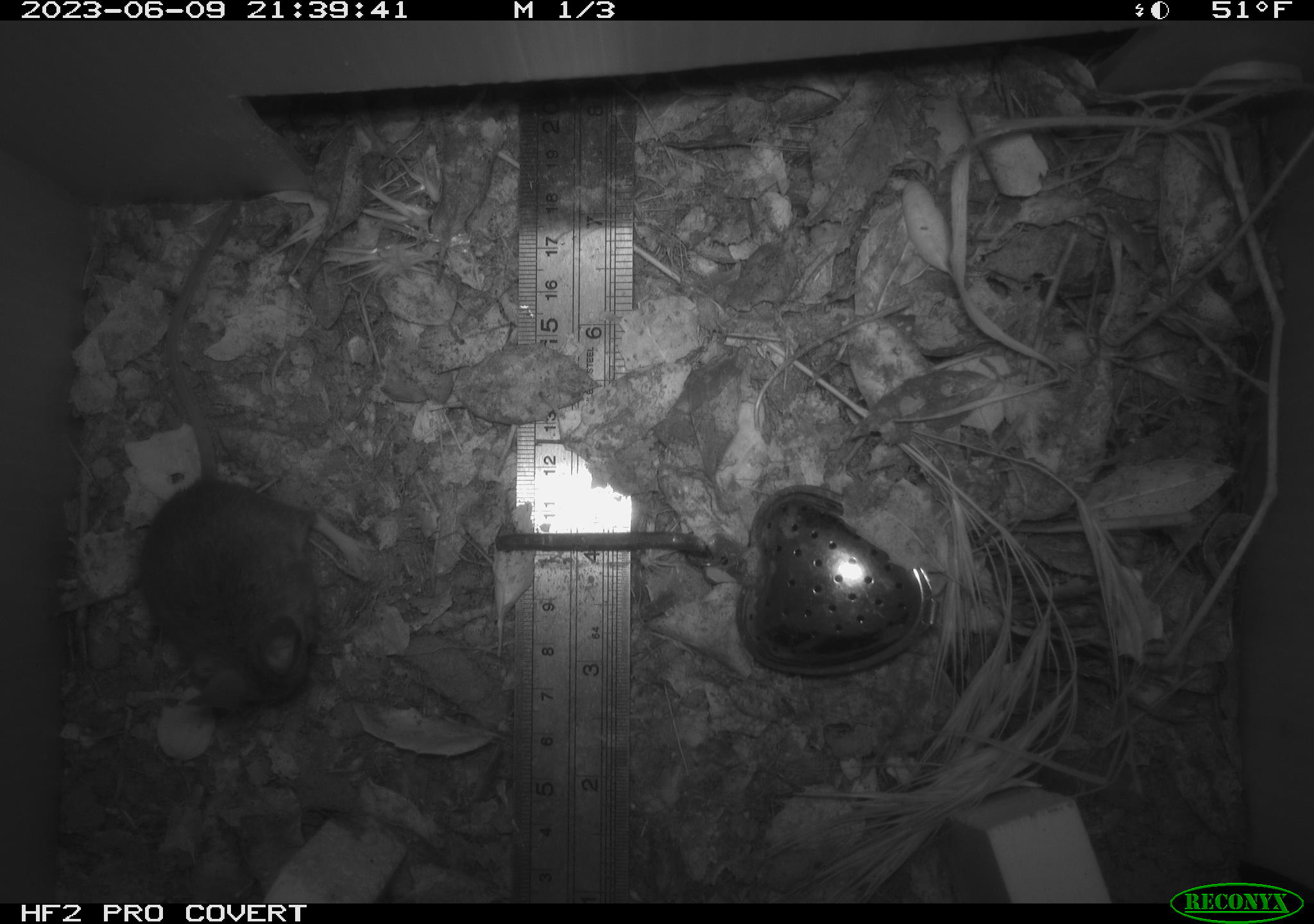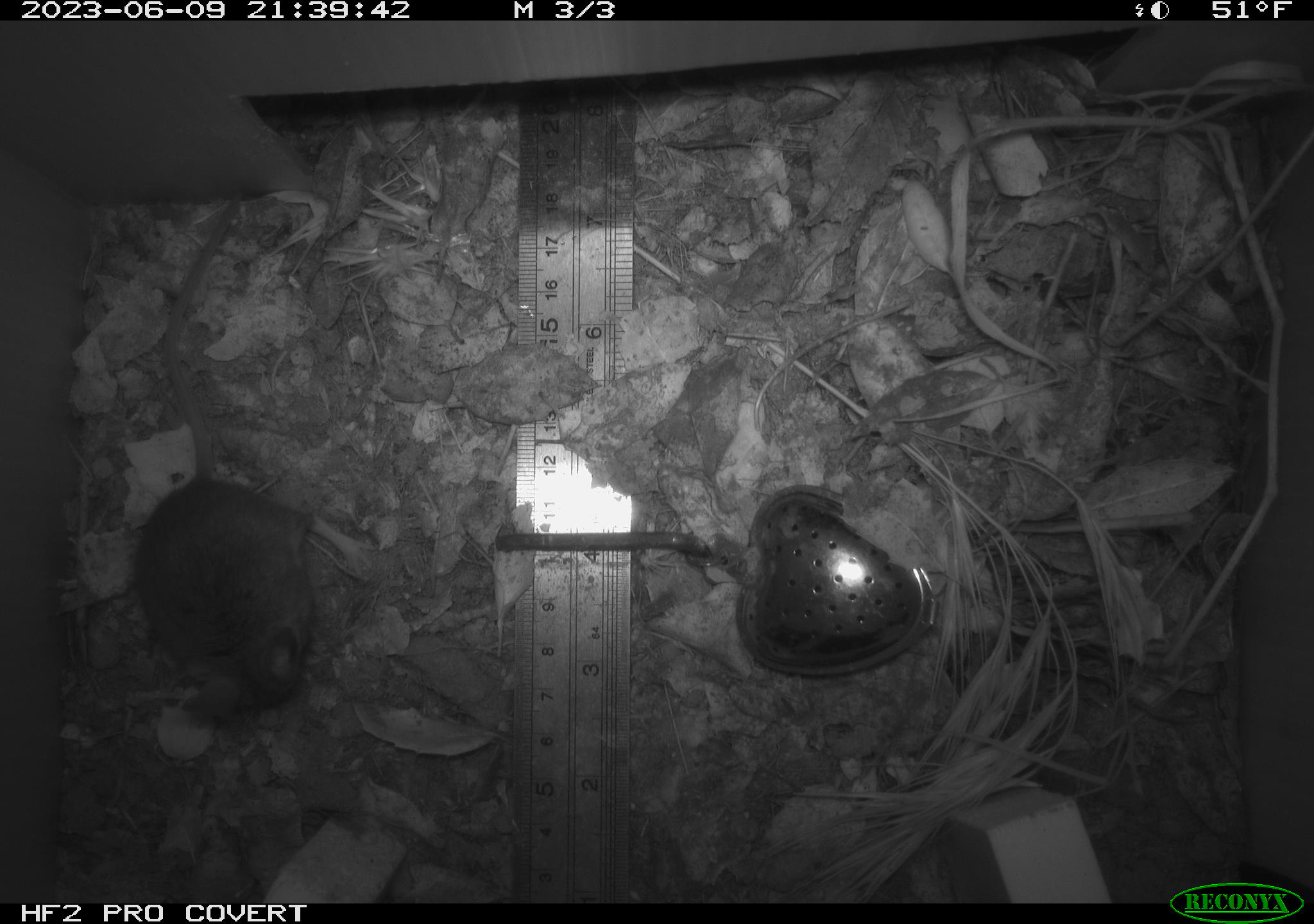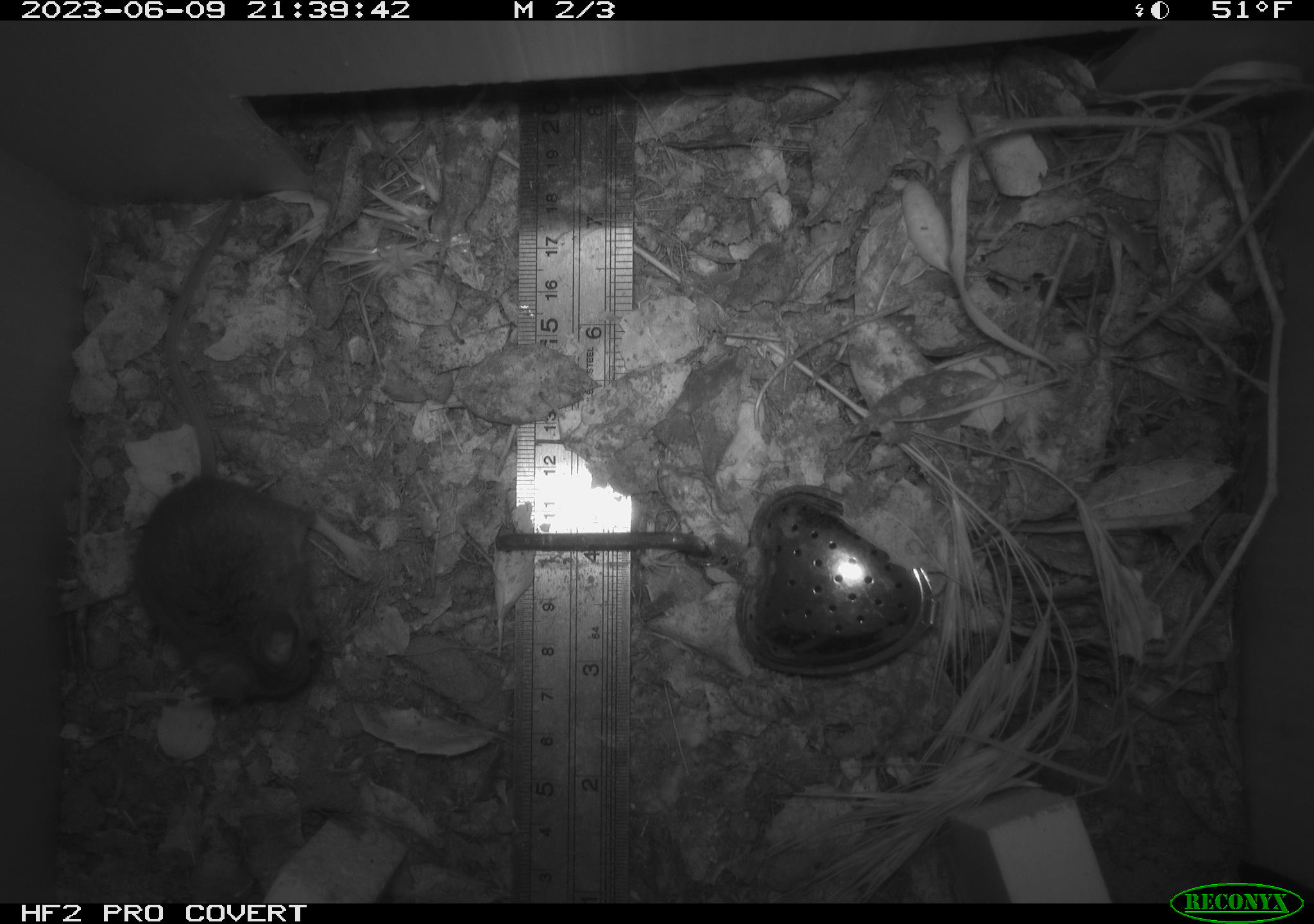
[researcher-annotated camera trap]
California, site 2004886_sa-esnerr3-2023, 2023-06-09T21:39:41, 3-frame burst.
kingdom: Animalia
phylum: Chordata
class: Mammalia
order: Rodentia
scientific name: Rodentia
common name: mouse species